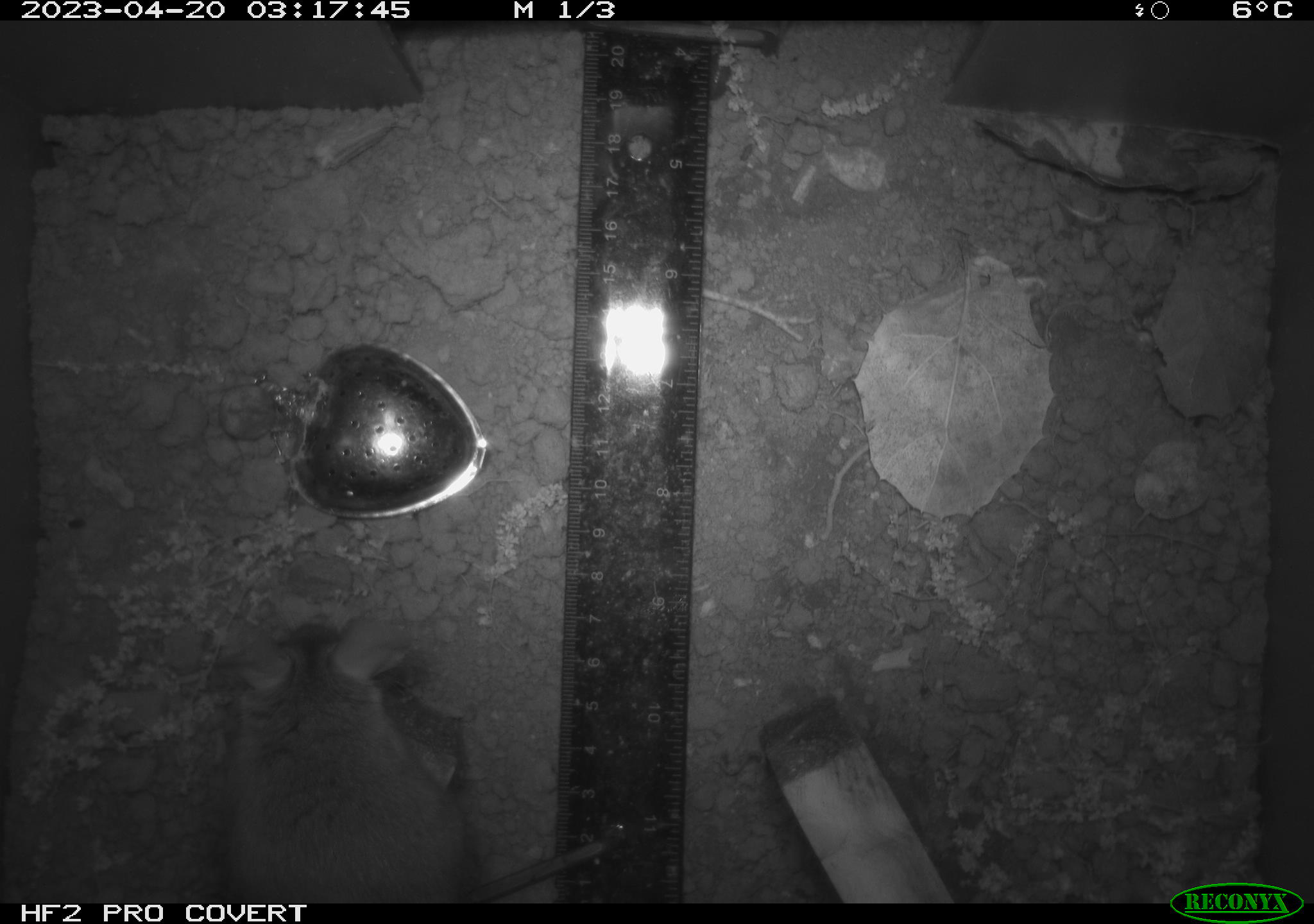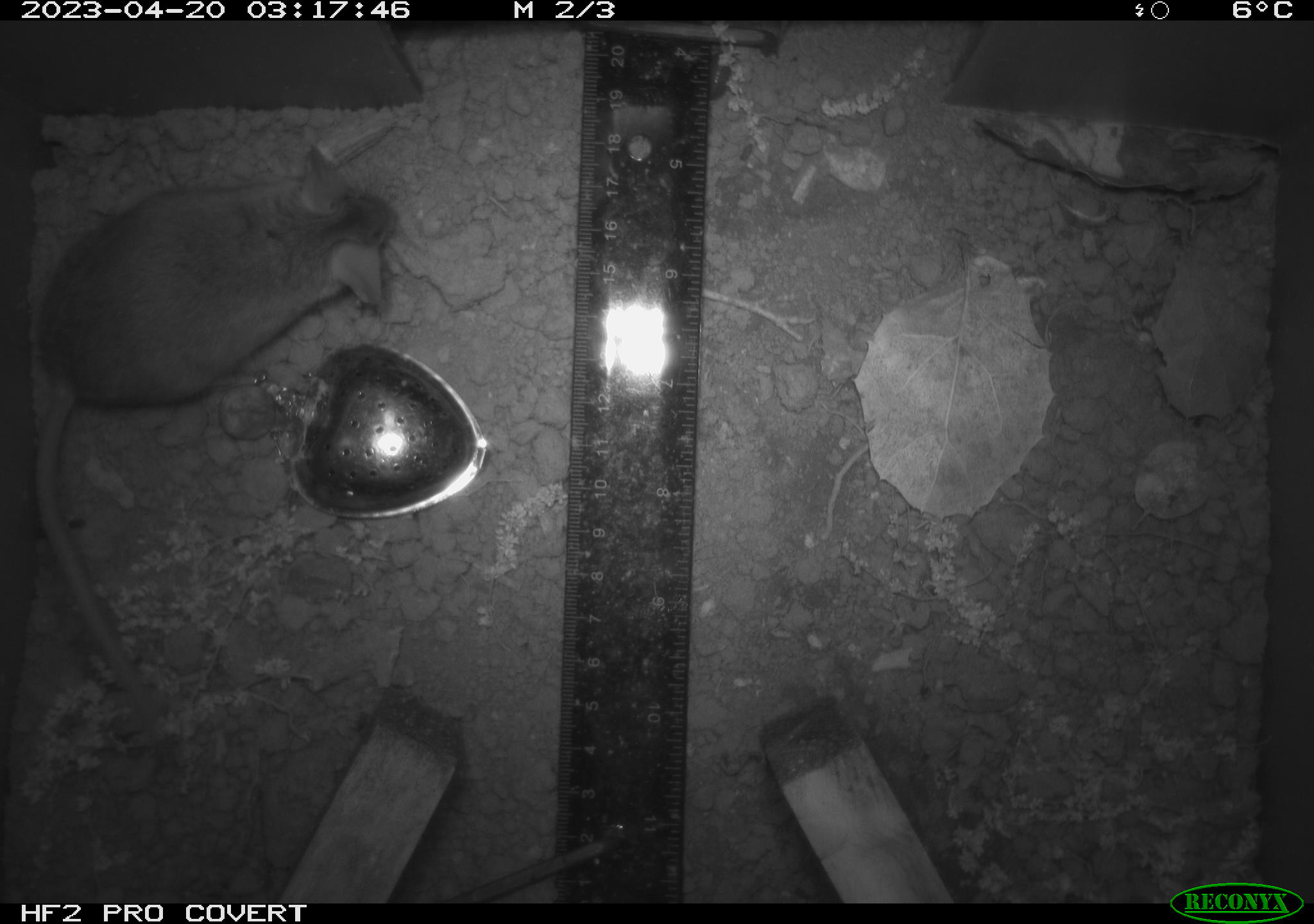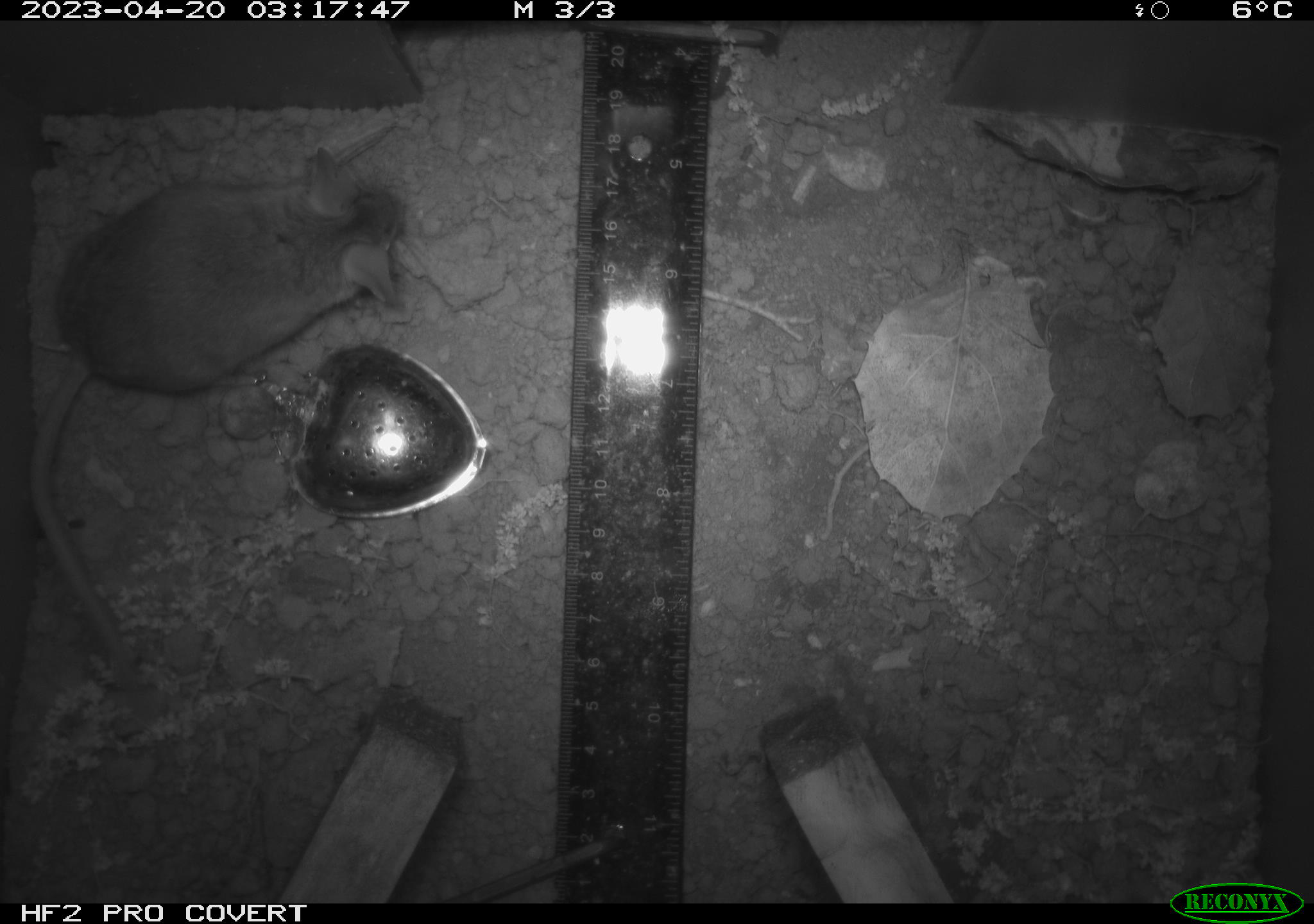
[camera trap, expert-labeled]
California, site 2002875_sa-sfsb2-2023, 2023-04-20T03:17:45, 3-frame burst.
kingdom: Animalia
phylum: Chordata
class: Mammalia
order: Rodentia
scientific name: Rodentia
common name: mouse species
Mouse species (Rodentia).